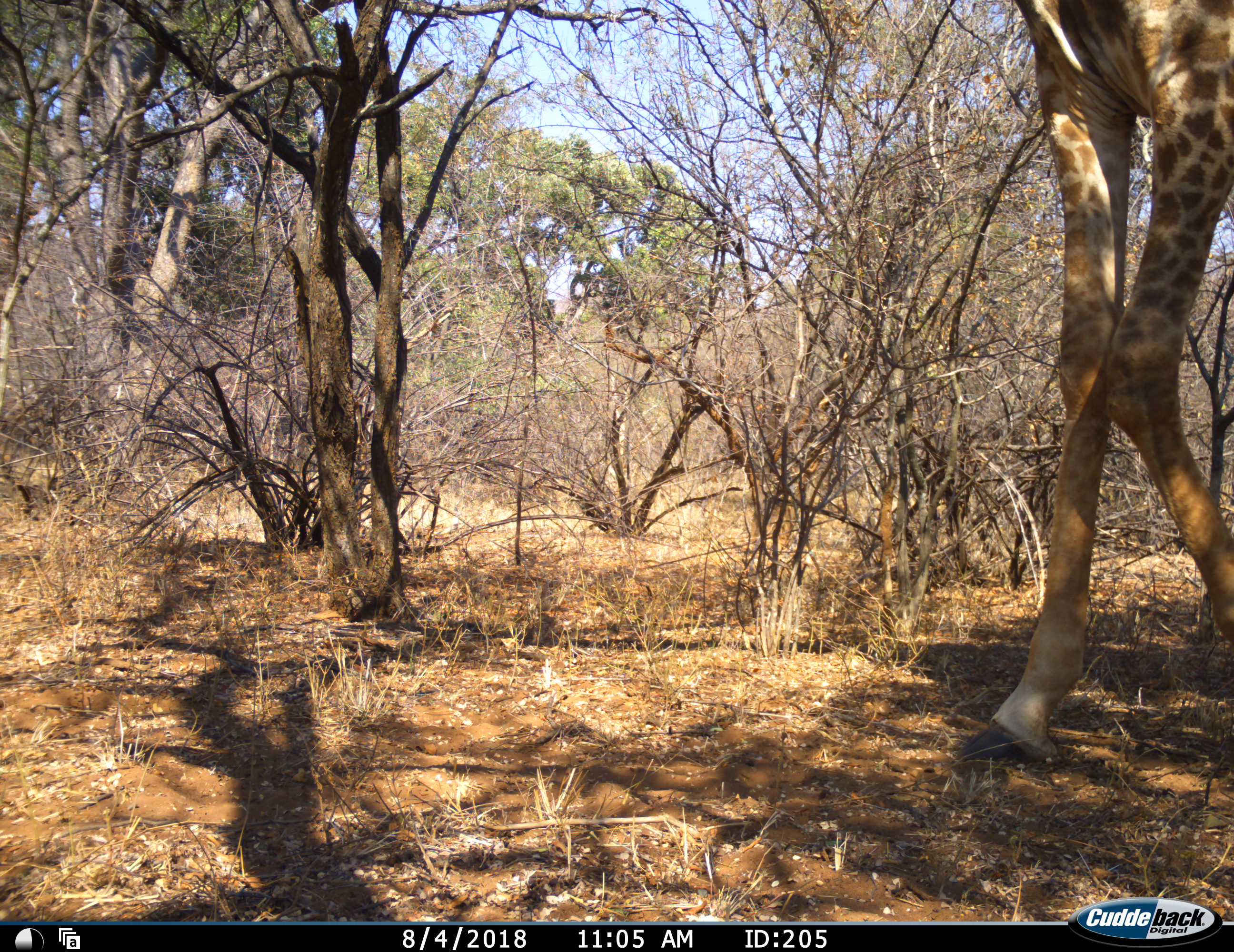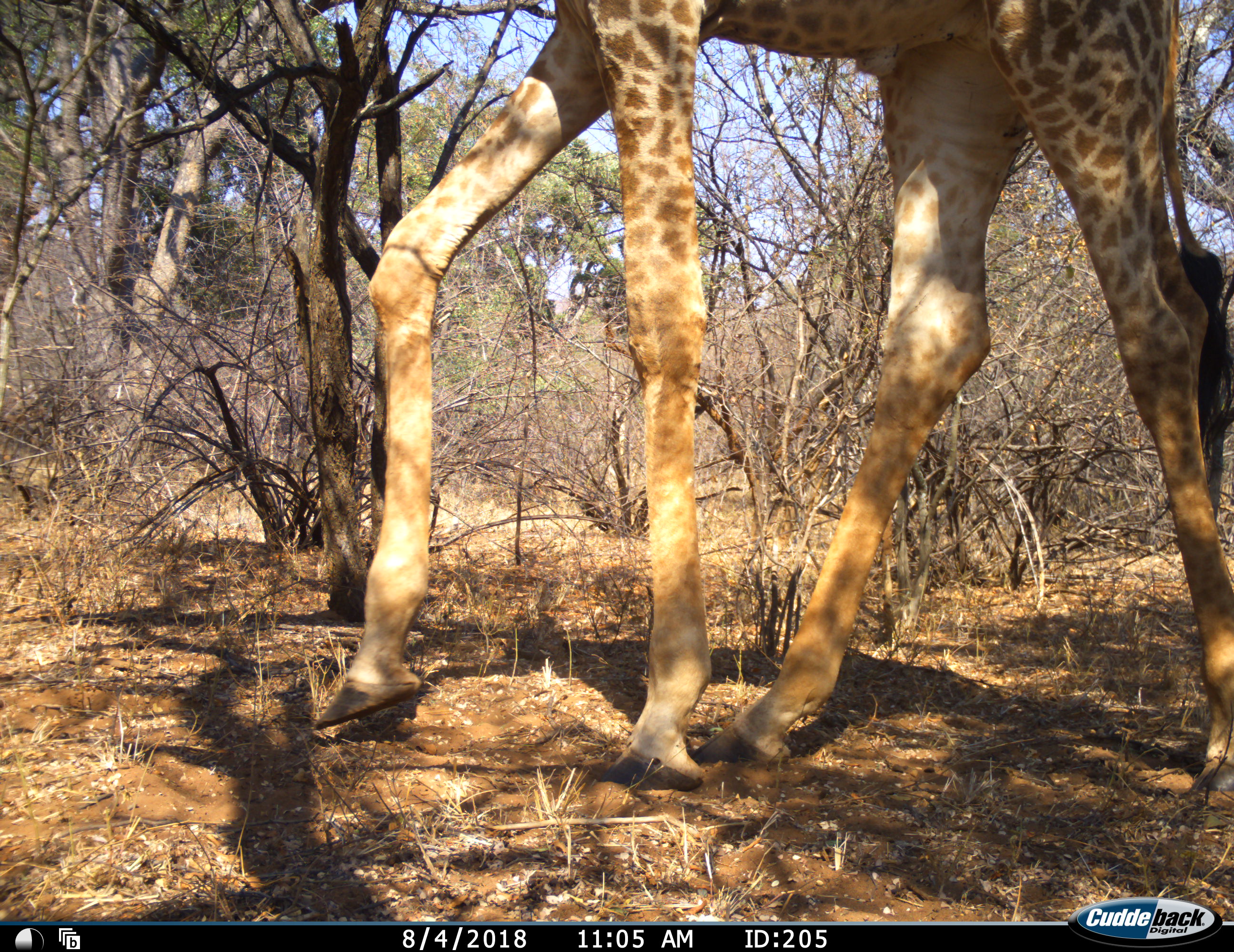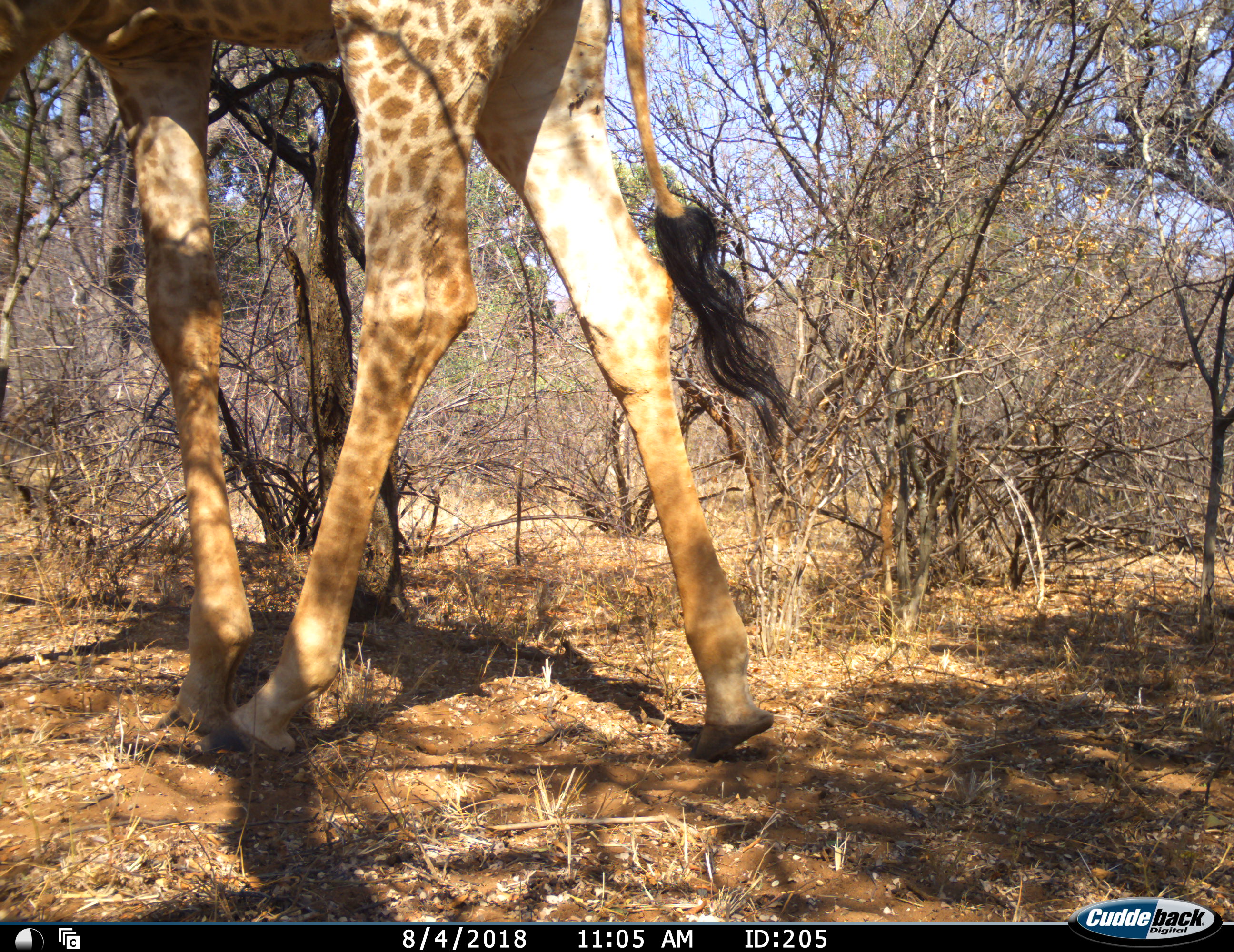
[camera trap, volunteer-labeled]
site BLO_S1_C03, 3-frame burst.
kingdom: Animalia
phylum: Chordata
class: Mammalia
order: Artiodactyla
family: Giraffidae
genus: Giraffa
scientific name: Giraffa camelopardalis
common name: giraffe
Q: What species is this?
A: Giraffe (Giraffa camelopardalis).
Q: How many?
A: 1.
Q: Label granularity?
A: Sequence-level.